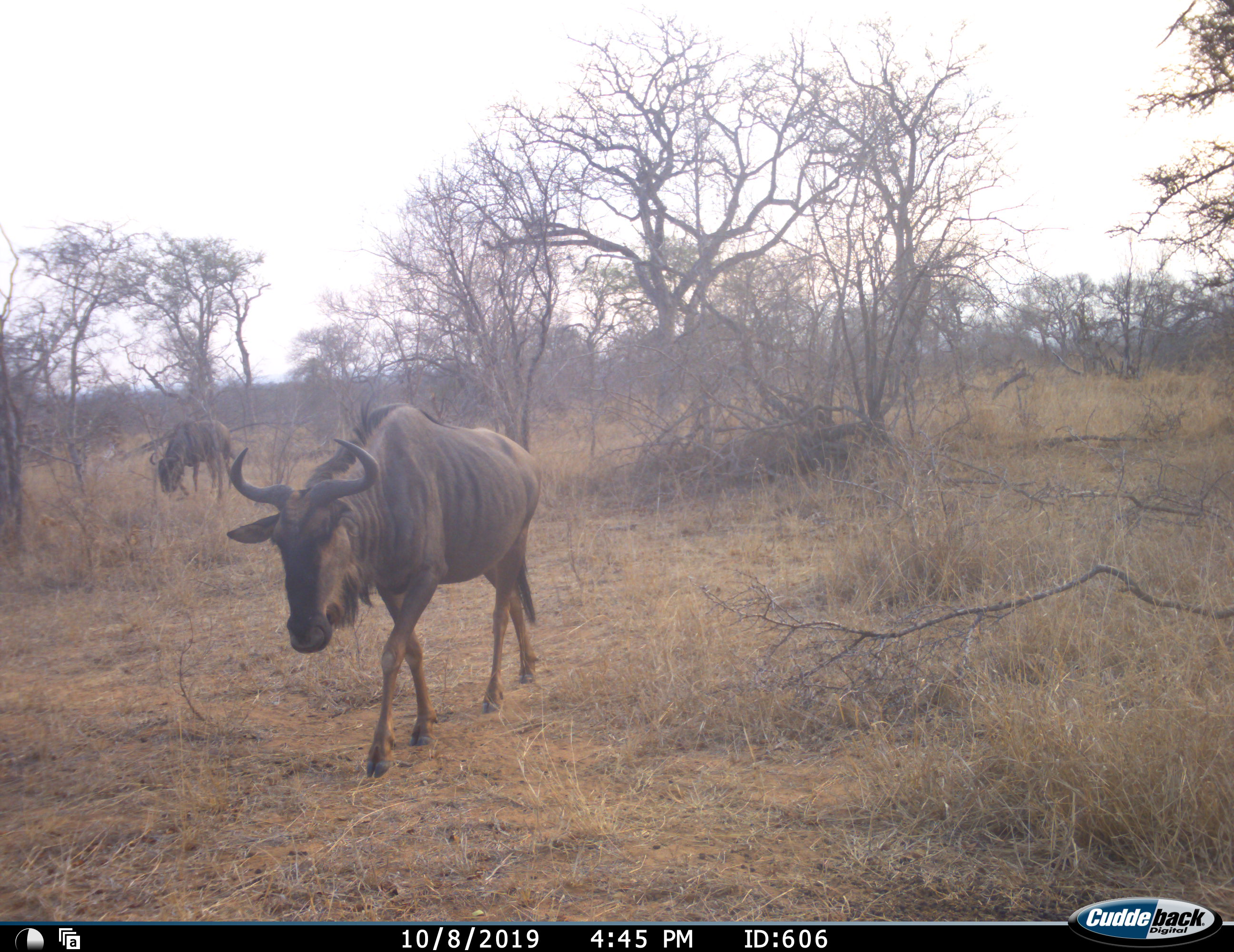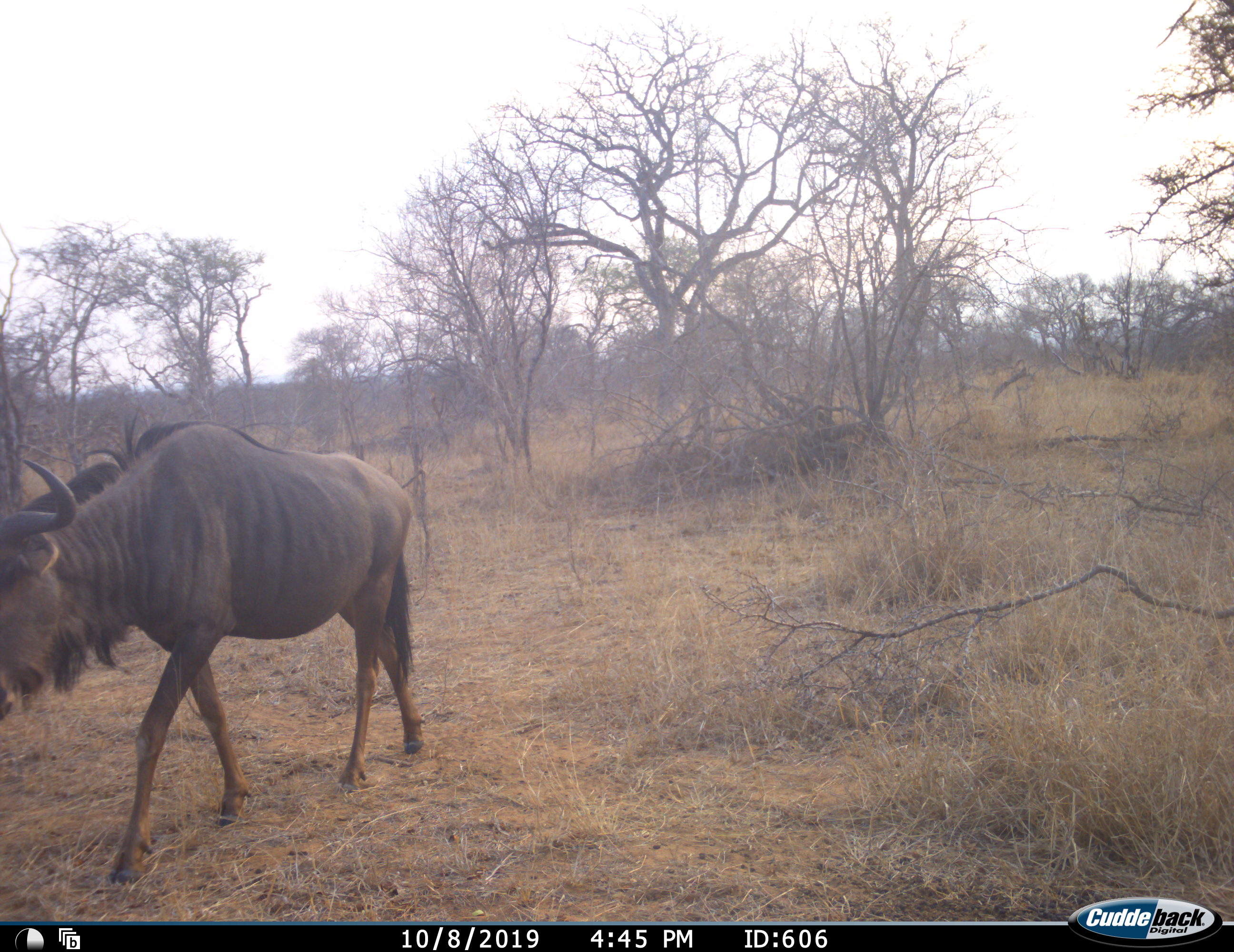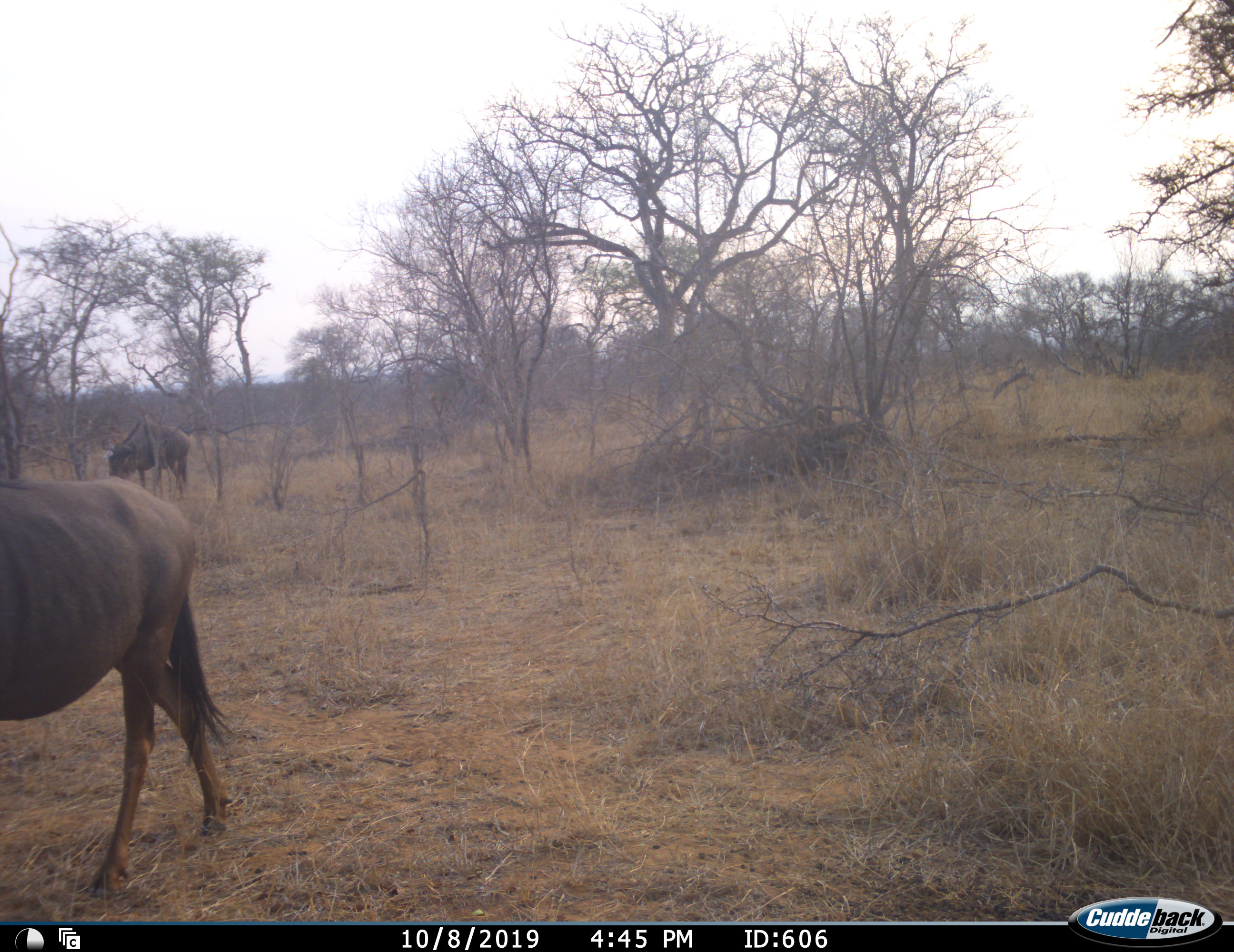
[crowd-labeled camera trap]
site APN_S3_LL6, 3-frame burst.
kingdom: Animalia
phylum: Chordata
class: Mammalia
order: Artiodactyla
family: Bovidae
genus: Connochaetes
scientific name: Connochaetes taurinus taurinus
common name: blue wildebeest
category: wildebeestblue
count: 2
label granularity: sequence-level